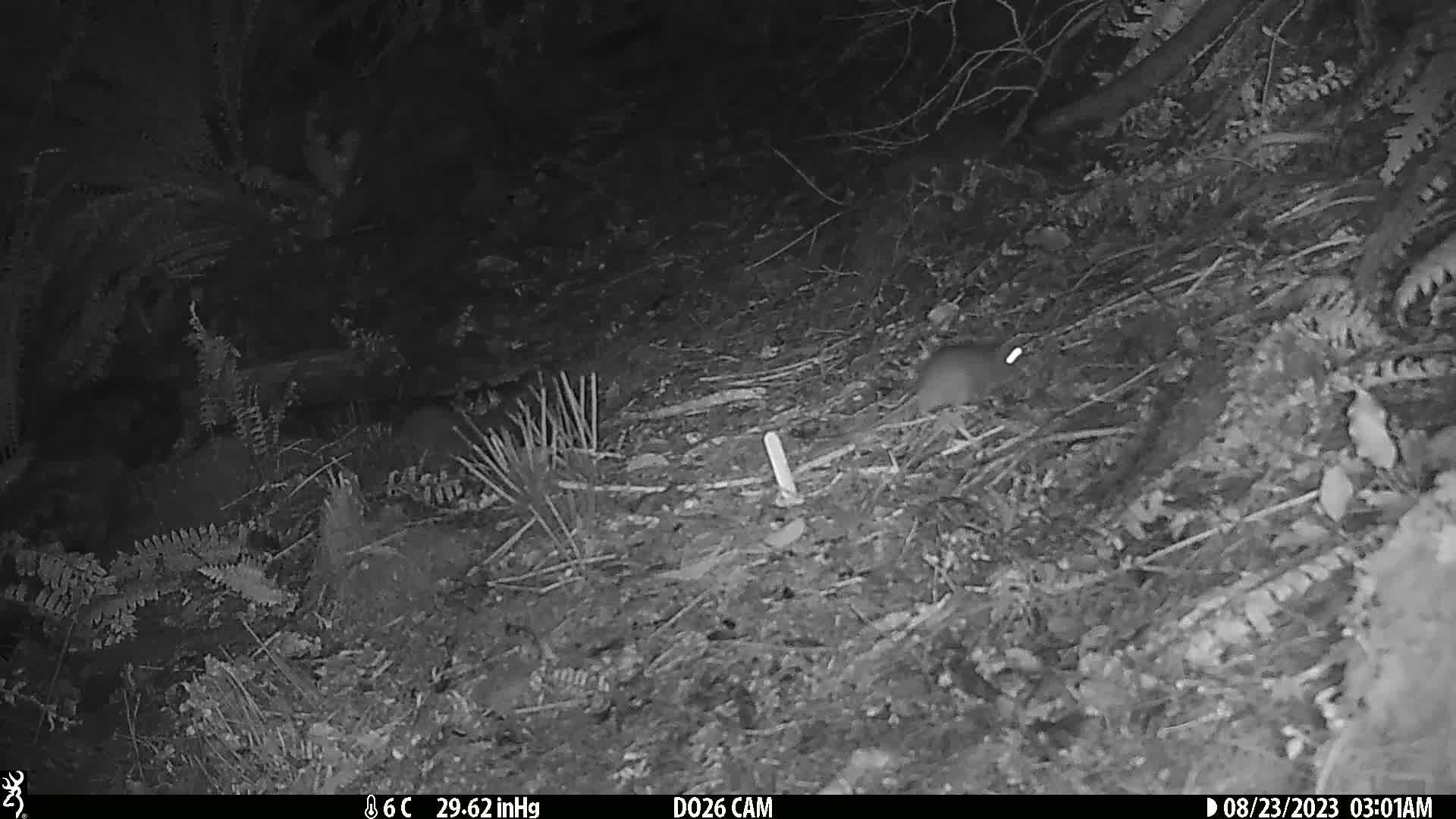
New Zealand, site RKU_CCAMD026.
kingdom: Animalia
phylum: Chordata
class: Mammalia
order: Rodentia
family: Muridae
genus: Rattus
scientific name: Rattus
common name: rat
Rat (Rattus).